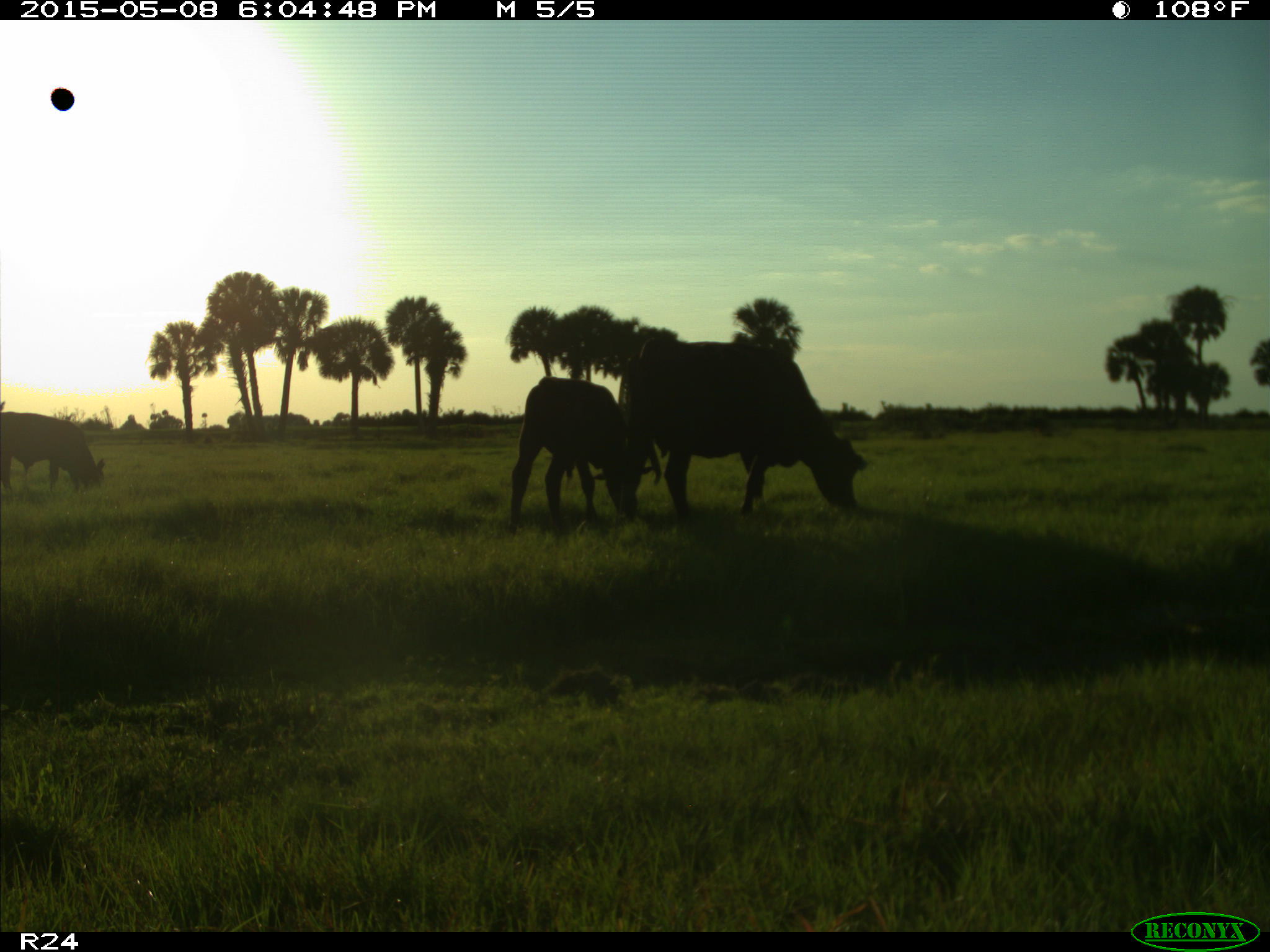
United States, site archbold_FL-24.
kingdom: Animalia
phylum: Chordata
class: Mammalia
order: Artiodactyla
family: Bovidae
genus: Bos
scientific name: Bos taurus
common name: domestic cow